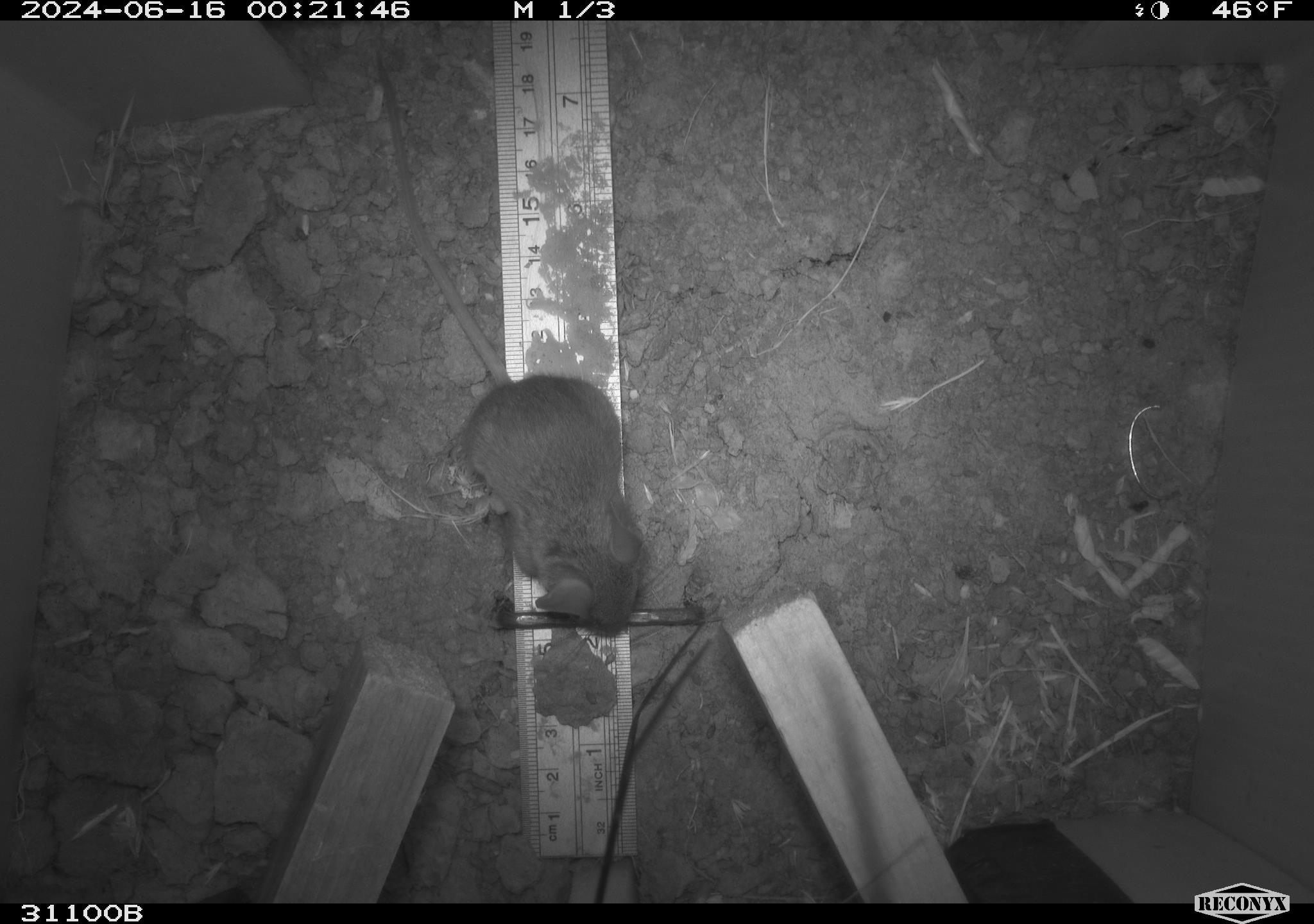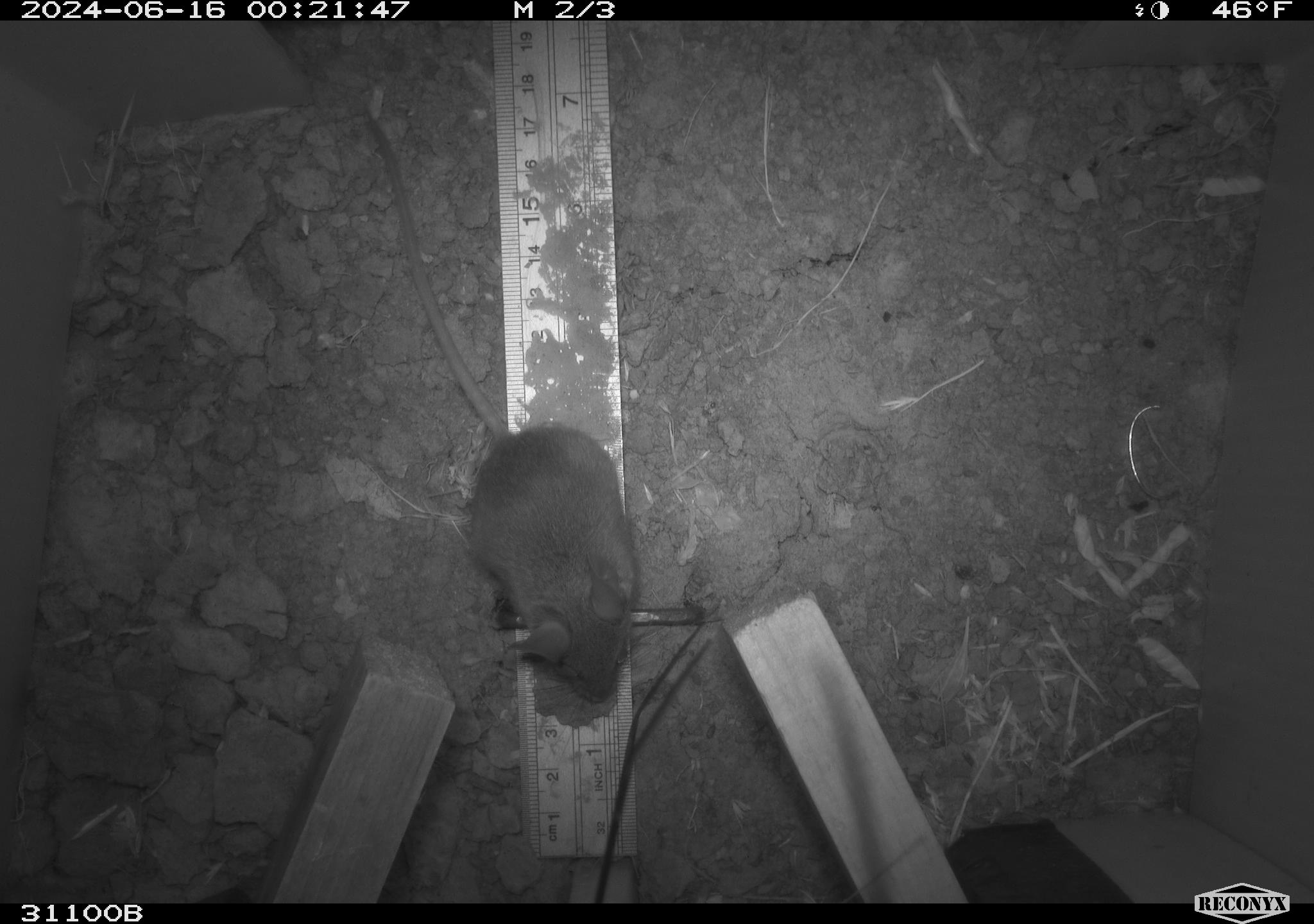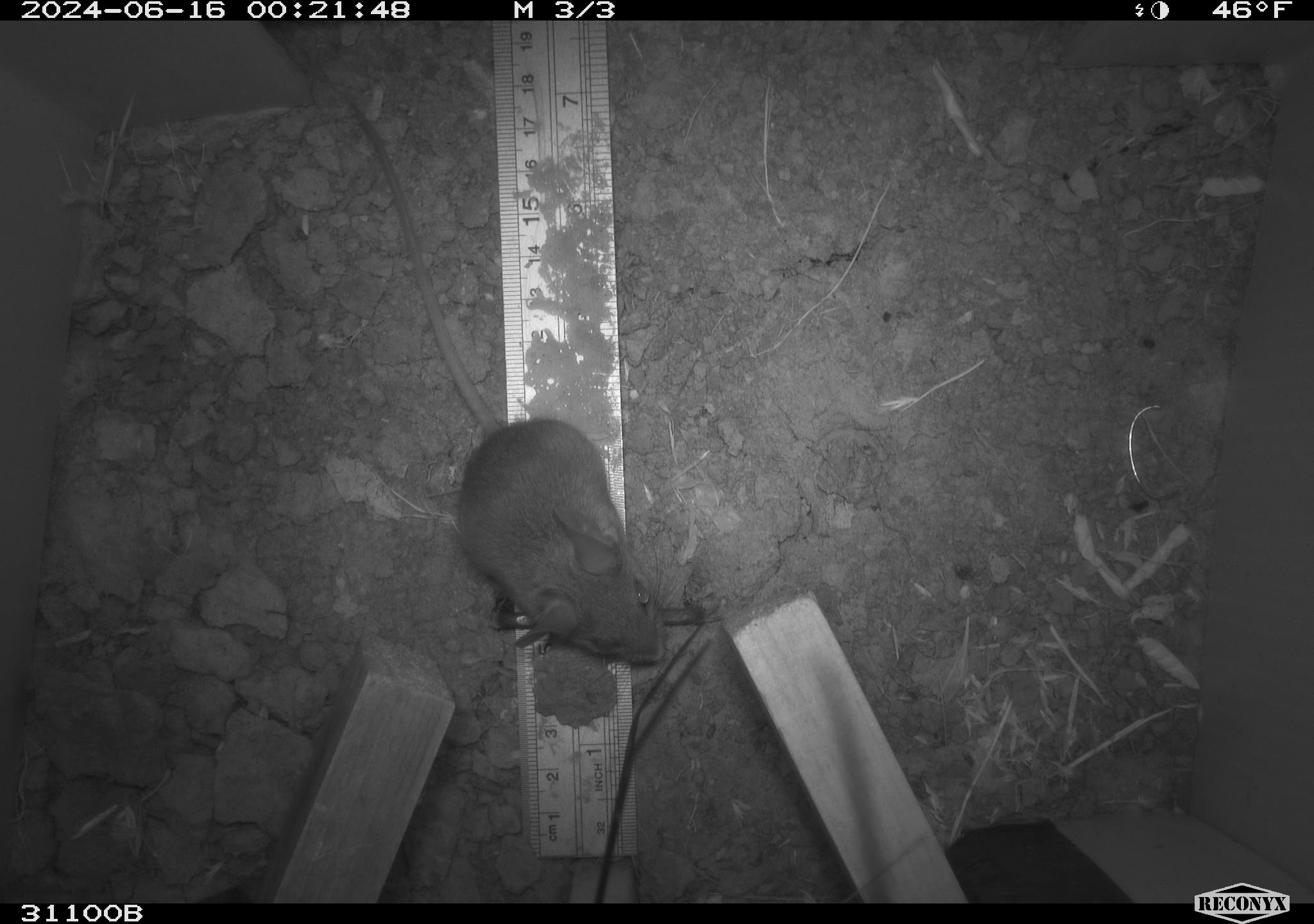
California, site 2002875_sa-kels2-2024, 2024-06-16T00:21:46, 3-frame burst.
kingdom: Animalia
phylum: Chordata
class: Mammalia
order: Rodentia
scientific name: Rodentia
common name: rodent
Rodent (Rodentia).